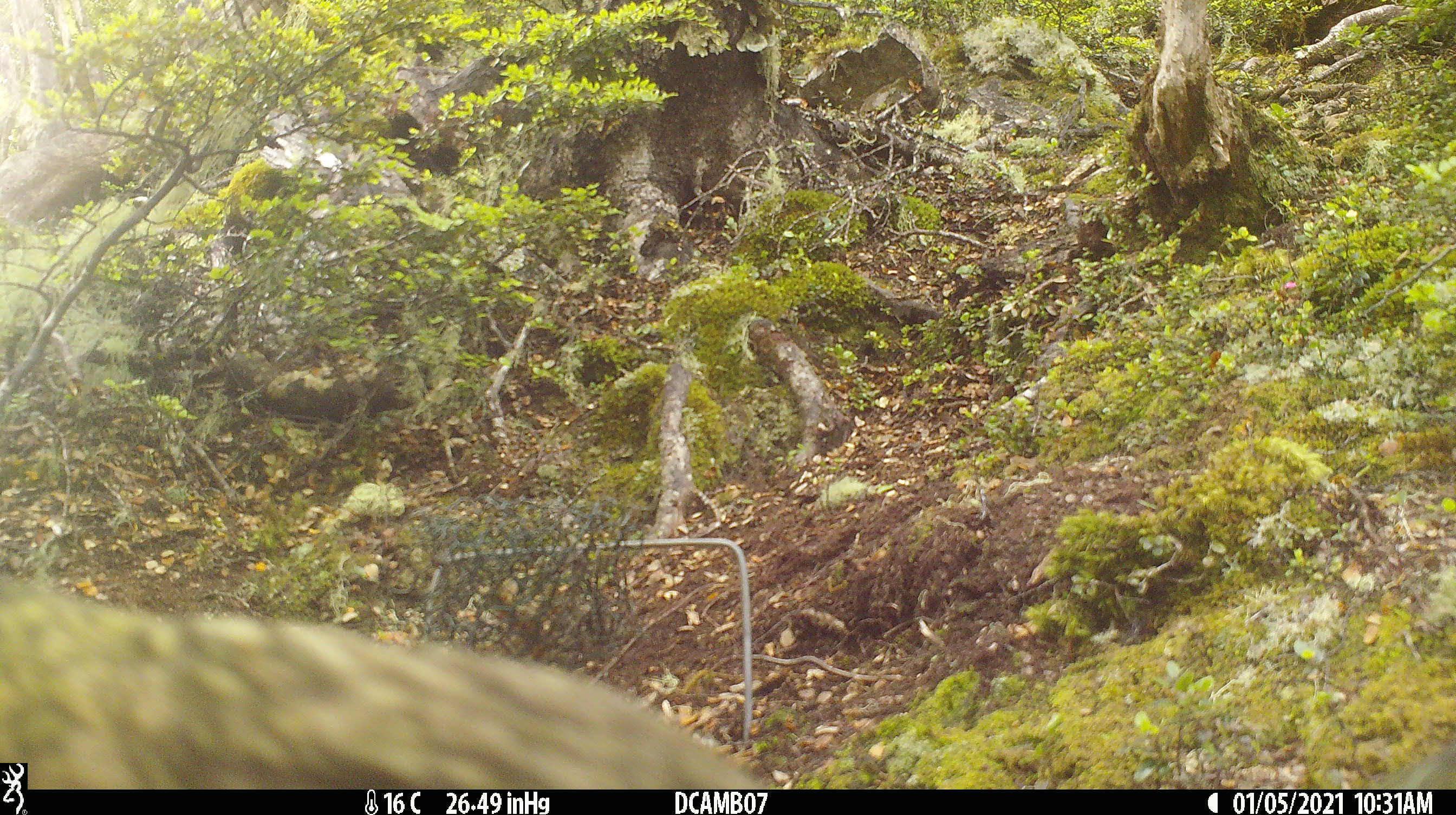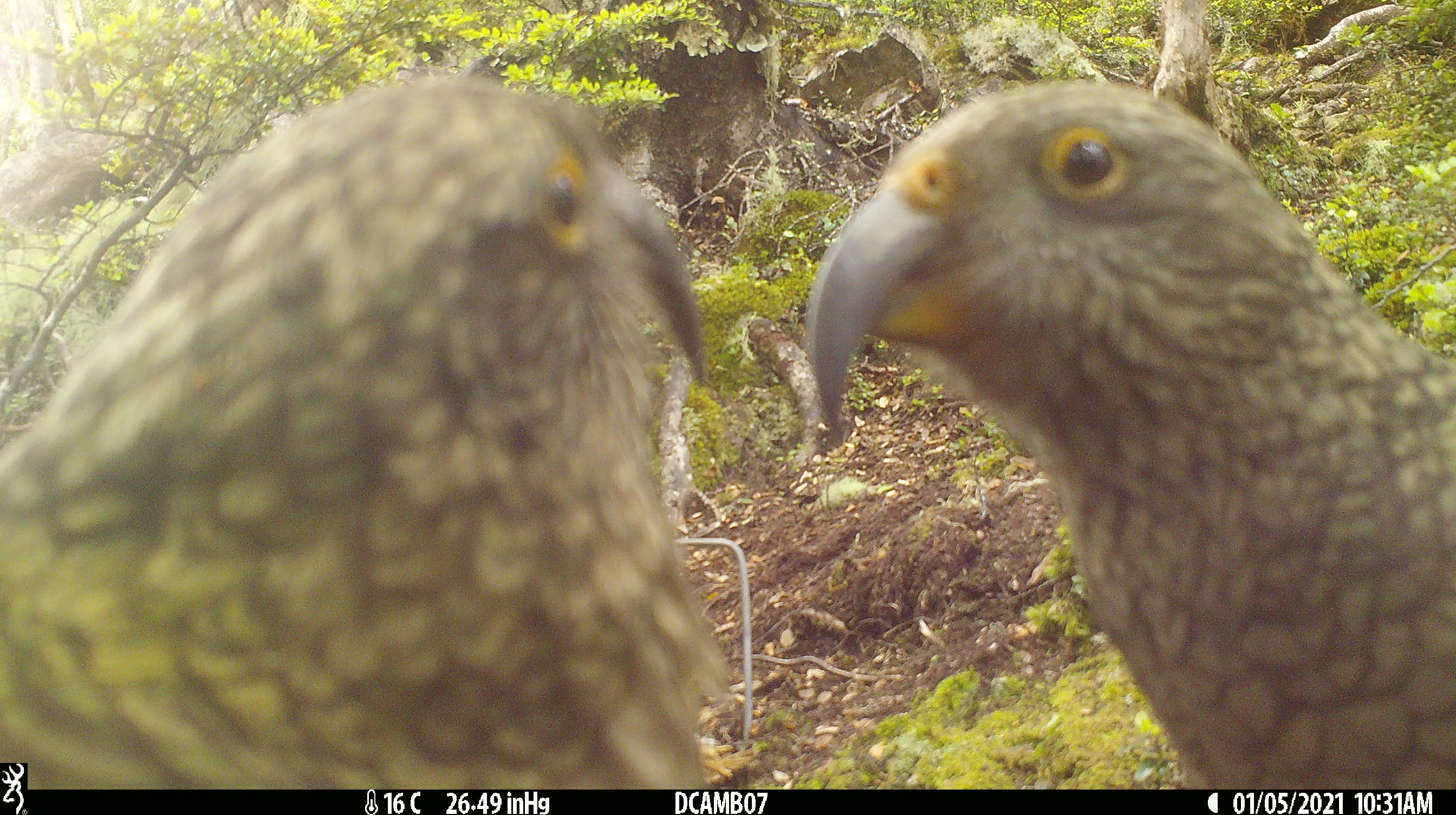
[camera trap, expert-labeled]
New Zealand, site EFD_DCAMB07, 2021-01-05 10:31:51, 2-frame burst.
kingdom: Animalia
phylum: Chordata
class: Aves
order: Psittaciformes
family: Strigopidae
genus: Nestor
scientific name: Nestor notabilis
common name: kea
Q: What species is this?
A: Kea (Nestor notabilis).